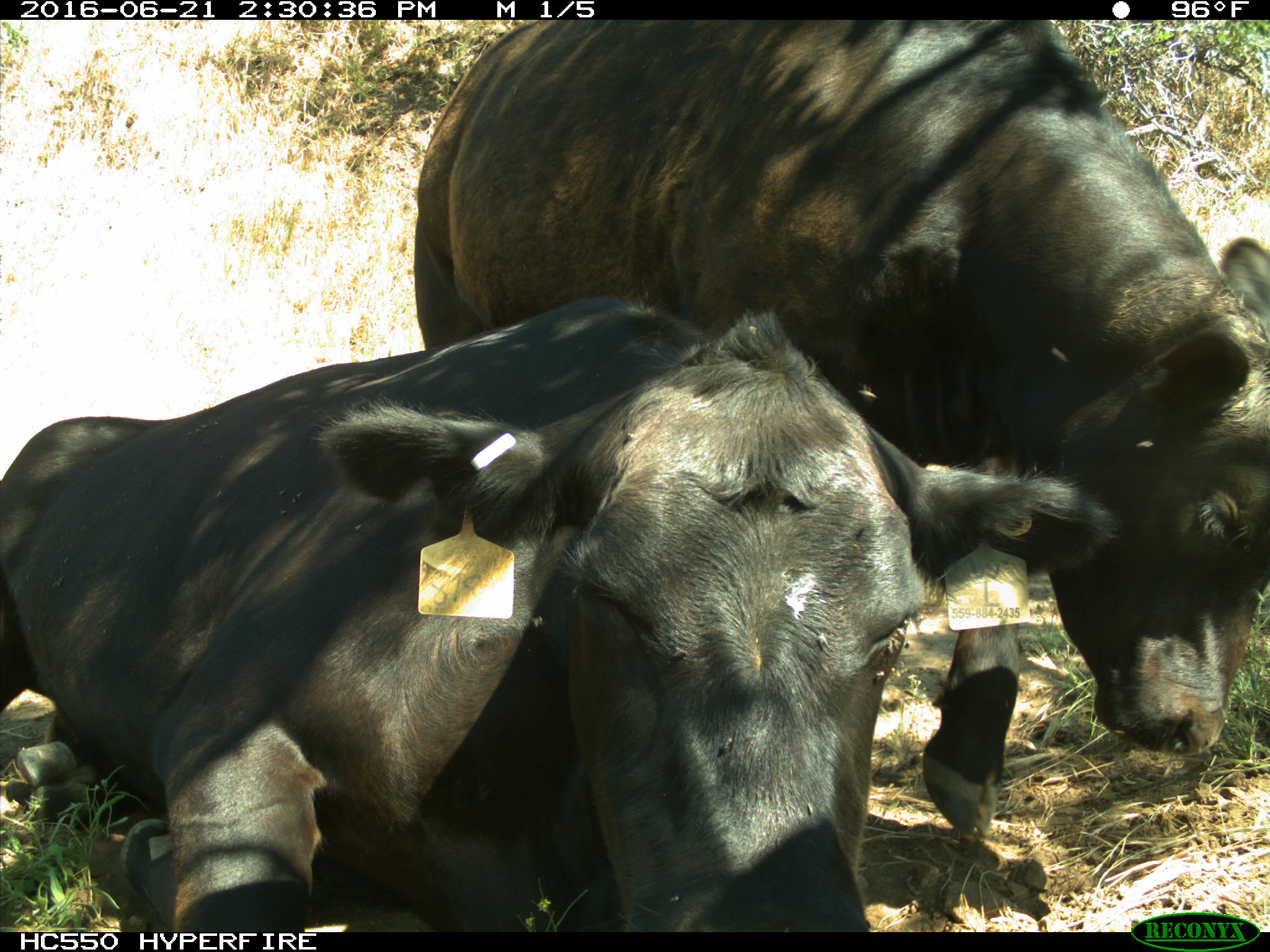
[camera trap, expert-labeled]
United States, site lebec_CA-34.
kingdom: Animalia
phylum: Chordata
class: Mammalia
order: Artiodactyla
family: Bovidae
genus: Bos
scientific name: Bos taurus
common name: domestic cow